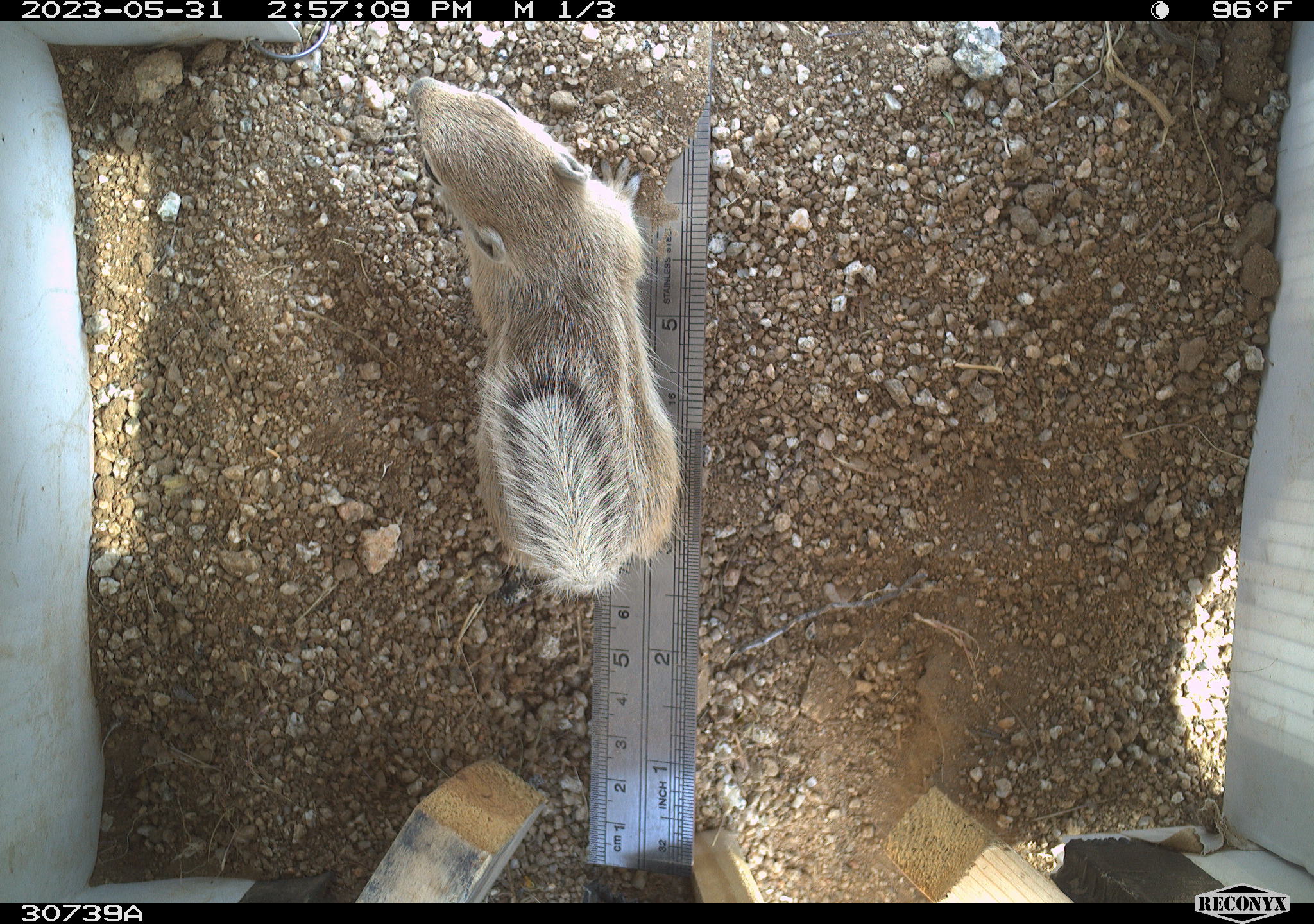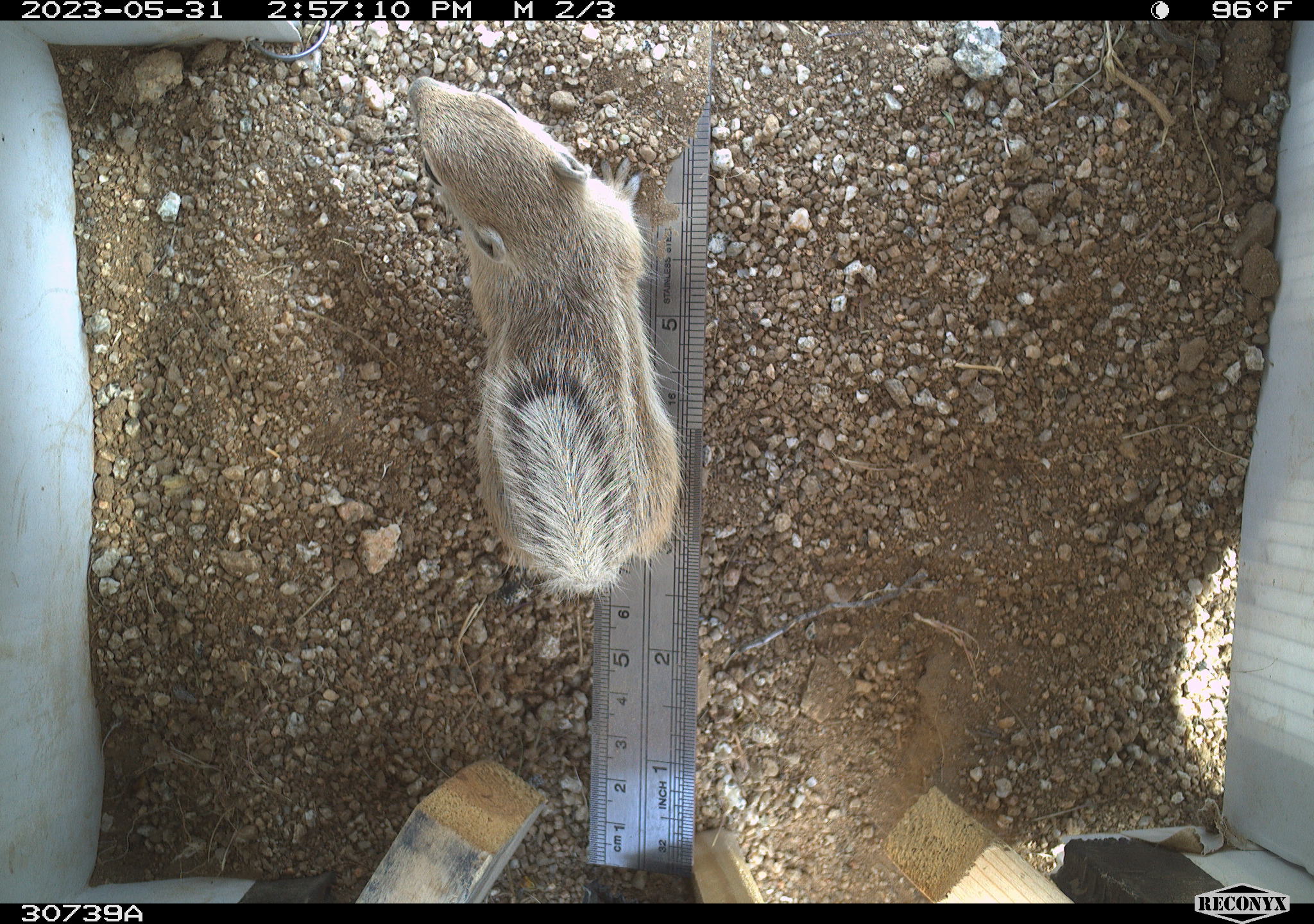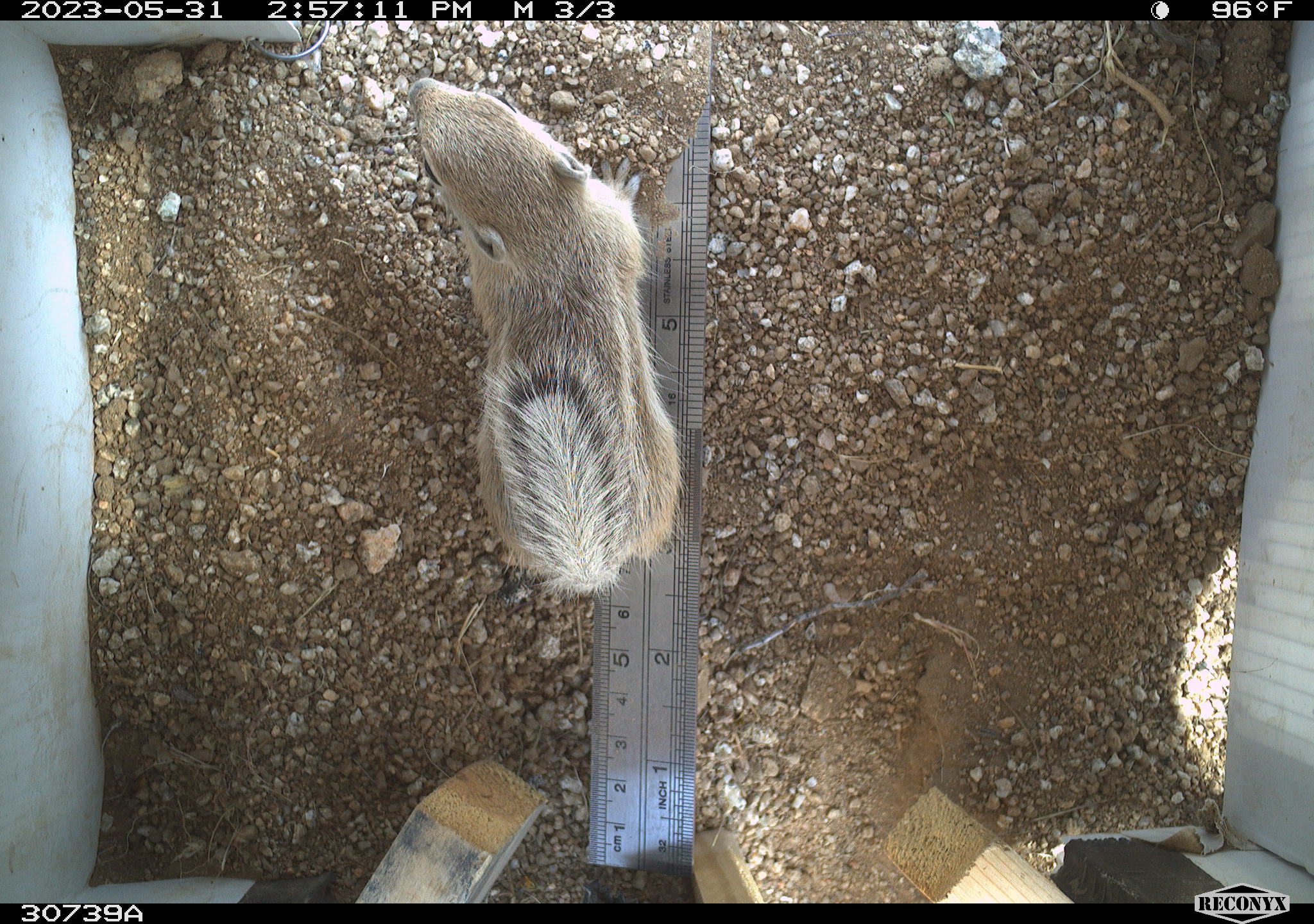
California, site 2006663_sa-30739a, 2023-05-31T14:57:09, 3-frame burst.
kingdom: Animalia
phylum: Chordata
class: Mammalia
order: Rodentia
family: Sciuridae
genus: Ammospermophilus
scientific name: Ammospermophilus leucurus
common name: white-tailed antelope squirrel